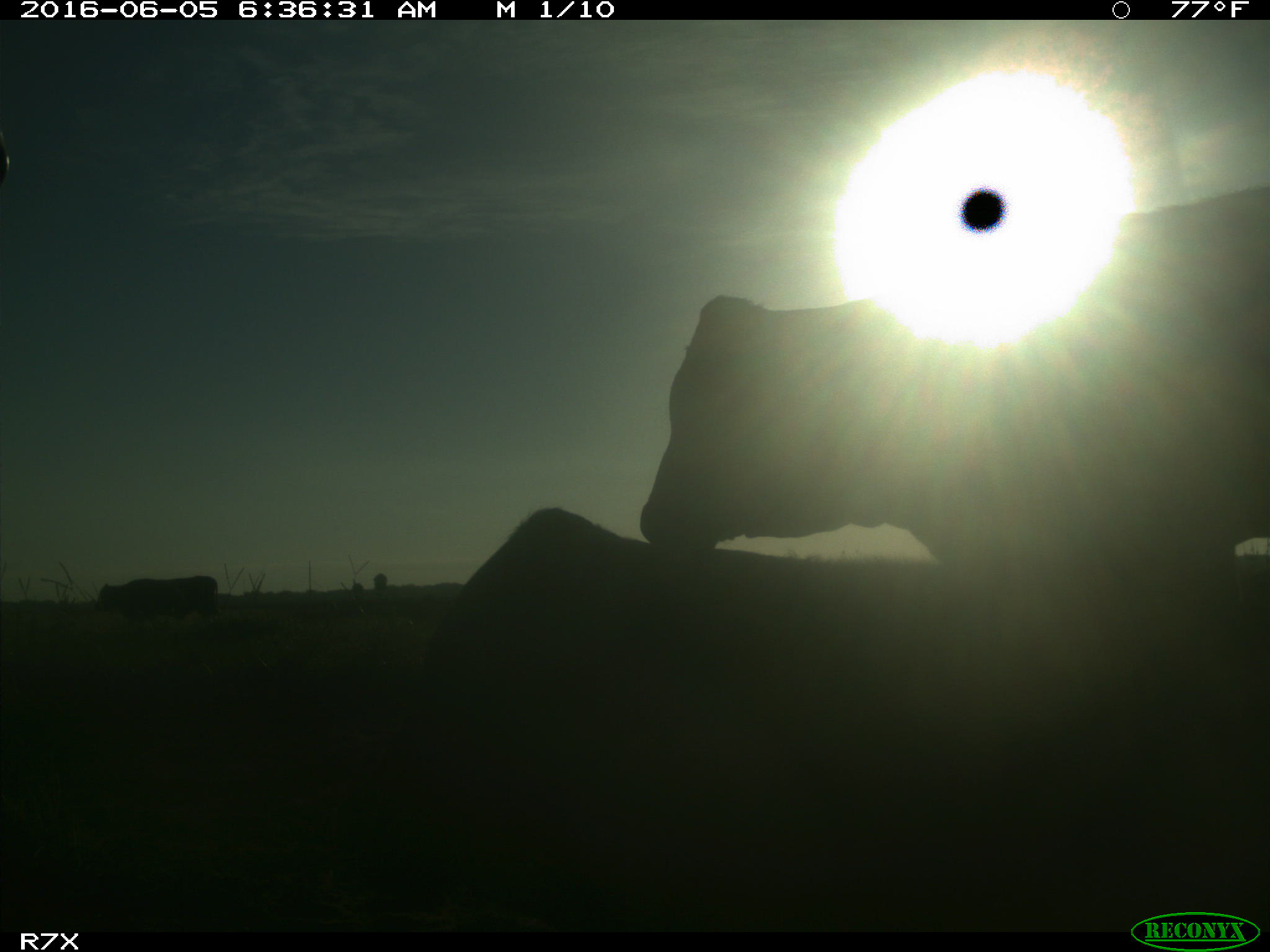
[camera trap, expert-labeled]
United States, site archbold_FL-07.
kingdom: Animalia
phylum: Chordata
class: Mammalia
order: Artiodactyla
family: Bovidae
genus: Bos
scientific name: Bos taurus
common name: domestic cow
Bos taurus (domestic cow).